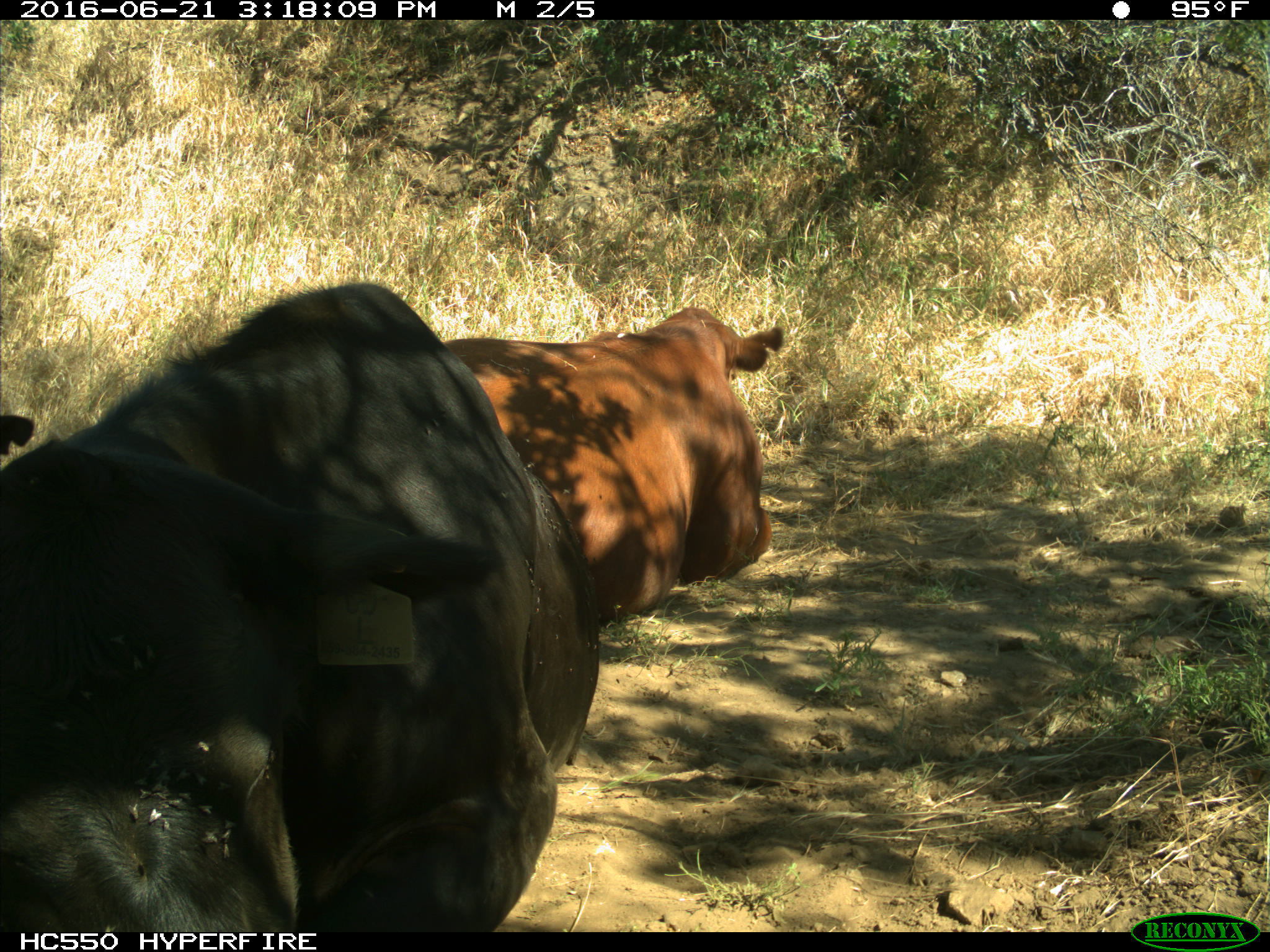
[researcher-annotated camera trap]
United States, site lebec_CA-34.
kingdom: Animalia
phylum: Chordata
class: Mammalia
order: Artiodactyla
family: Bovidae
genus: Bos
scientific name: Bos taurus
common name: domestic cow